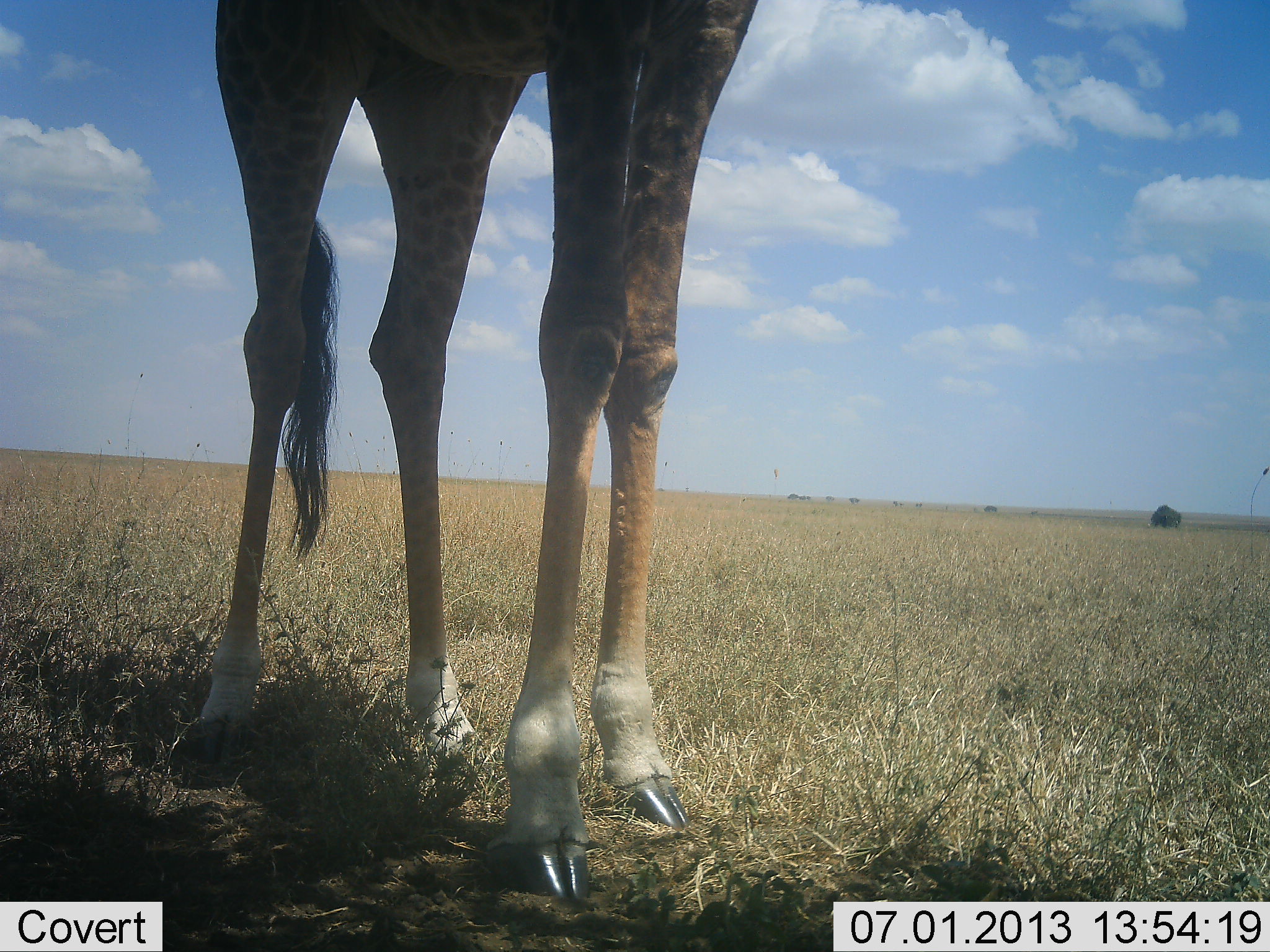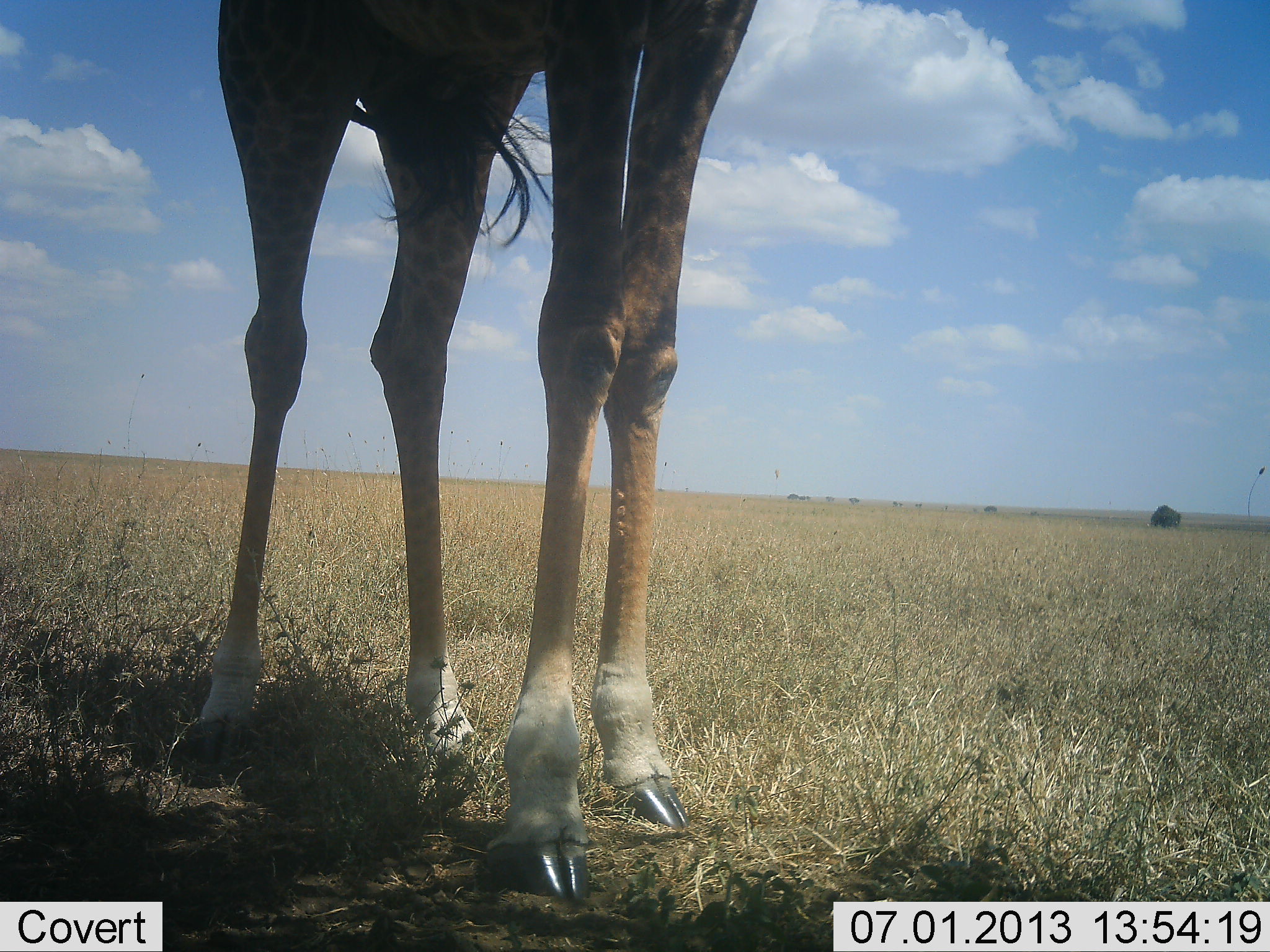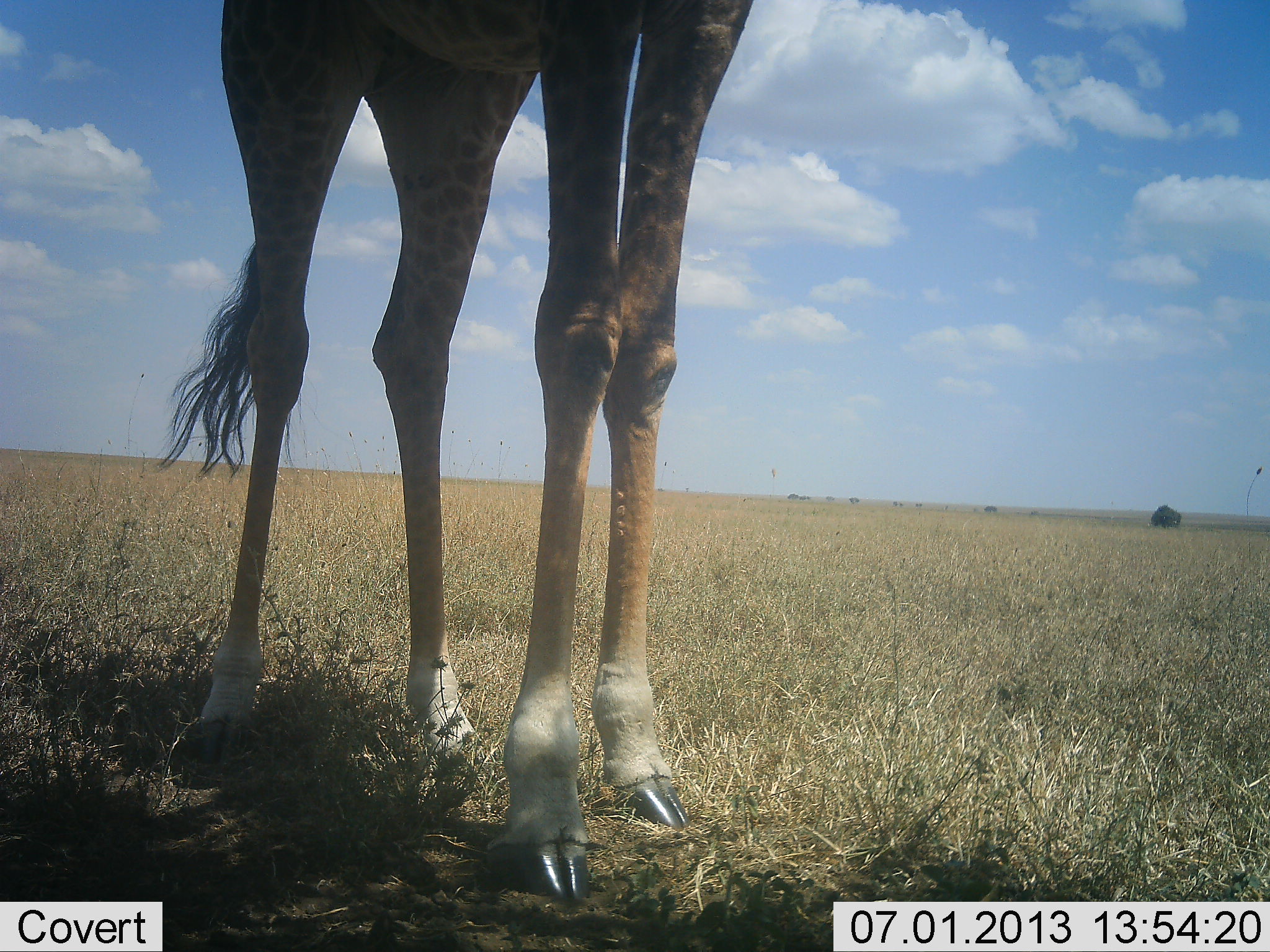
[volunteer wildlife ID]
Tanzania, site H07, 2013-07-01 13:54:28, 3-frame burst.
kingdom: Animalia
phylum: Chordata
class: Mammalia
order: Artiodactyla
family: Giraffidae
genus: Giraffa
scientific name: Giraffa camelopardalis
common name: giraffe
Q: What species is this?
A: Giraffe (Giraffa camelopardalis).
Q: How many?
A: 1.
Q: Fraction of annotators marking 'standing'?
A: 100%.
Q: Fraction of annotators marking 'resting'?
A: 0%.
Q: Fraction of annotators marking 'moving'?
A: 10%.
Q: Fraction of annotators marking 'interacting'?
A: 0%.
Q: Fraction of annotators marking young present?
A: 0%.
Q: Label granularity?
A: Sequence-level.